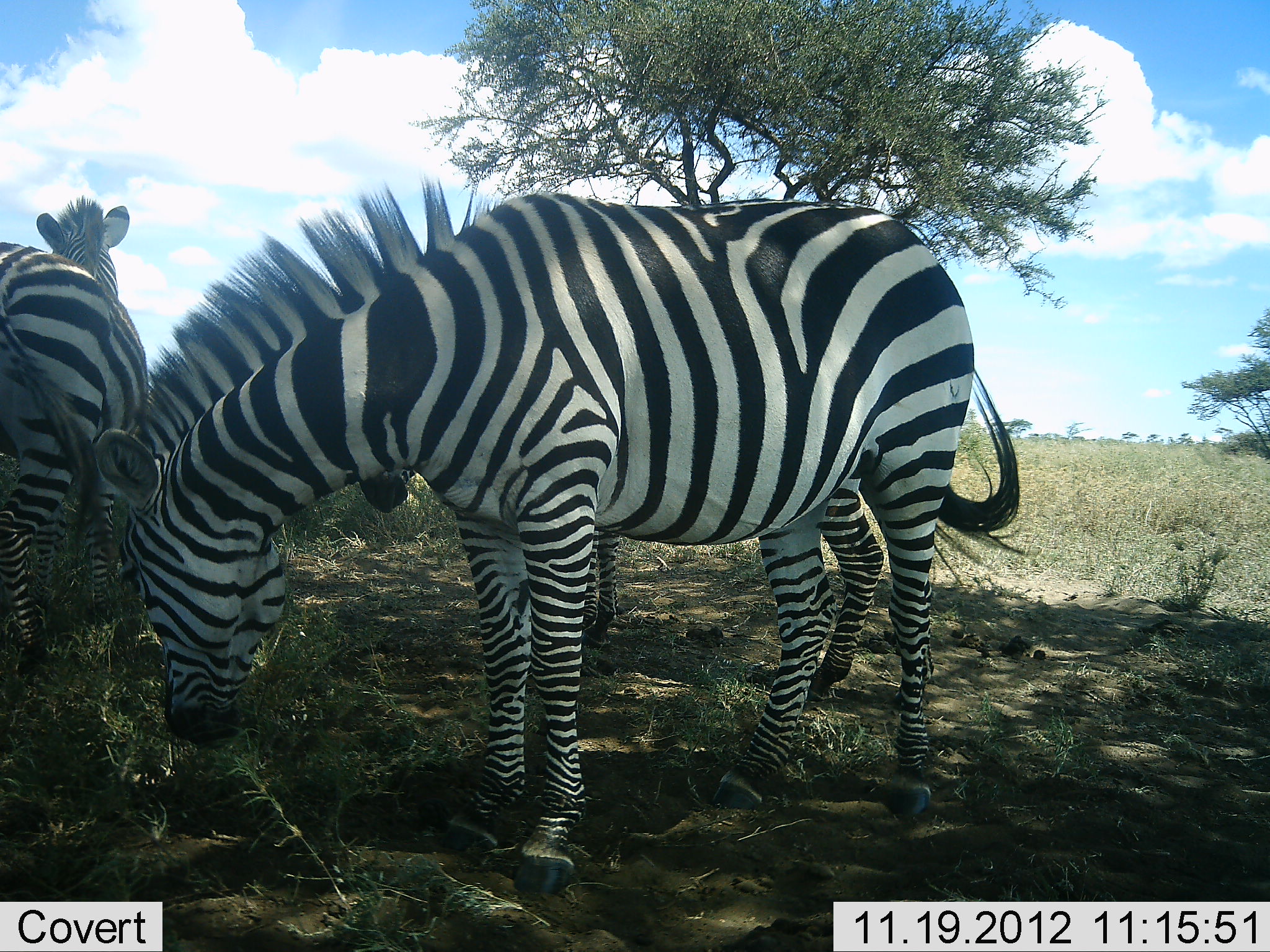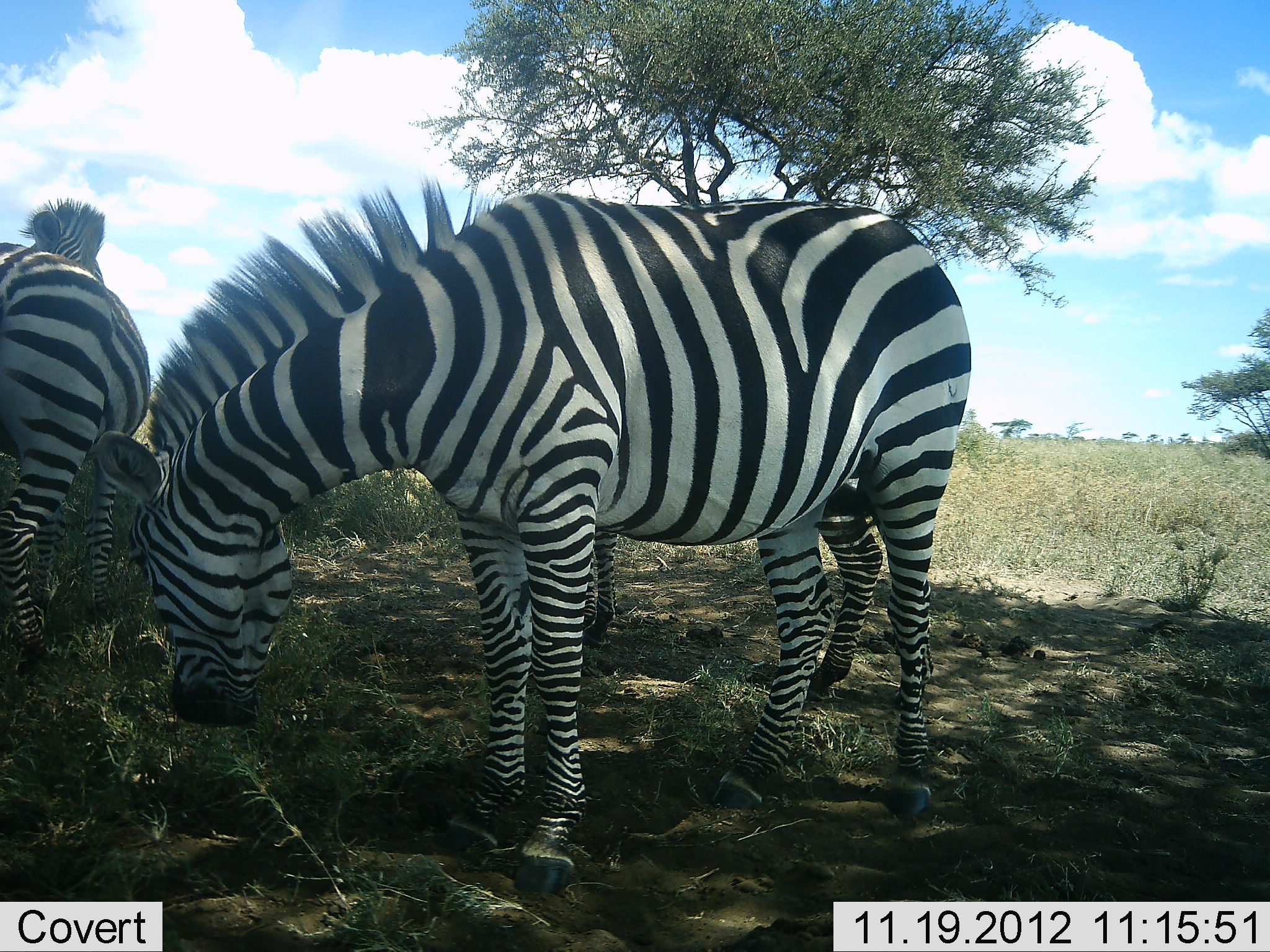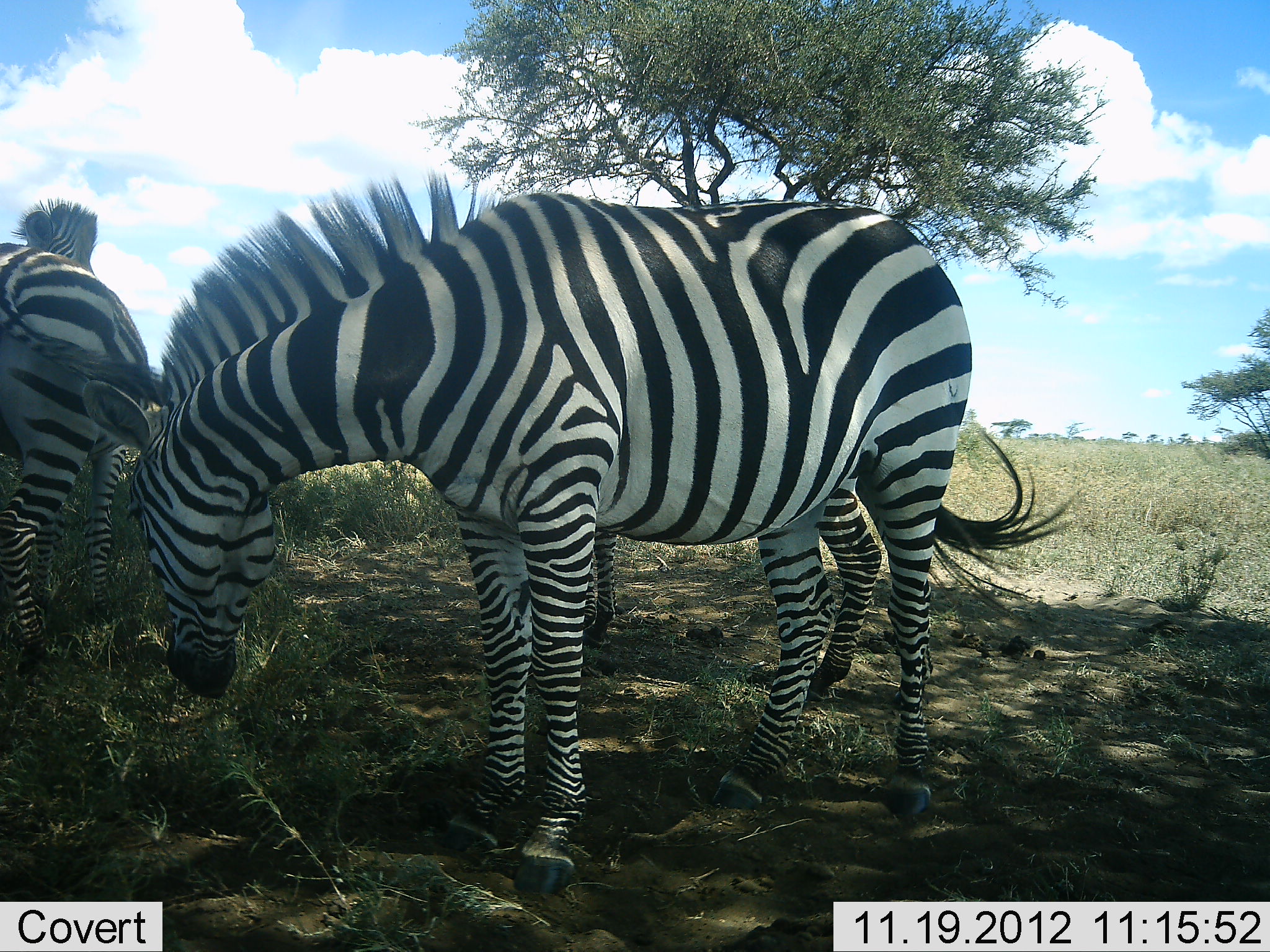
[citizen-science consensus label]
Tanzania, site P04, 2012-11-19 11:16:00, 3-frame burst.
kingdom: Animalia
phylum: Chordata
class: Mammalia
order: Perissodactyla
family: Equidae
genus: Equus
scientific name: Equus quagga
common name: plains zebra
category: zebra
Zebra (plains zebra) (Equus quagga), count 3. Behavior (volunteer vote fractions): standing 90%, resting 10%, moving 0%, interacting 10%. Young present (vote fraction): 0%. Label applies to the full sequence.